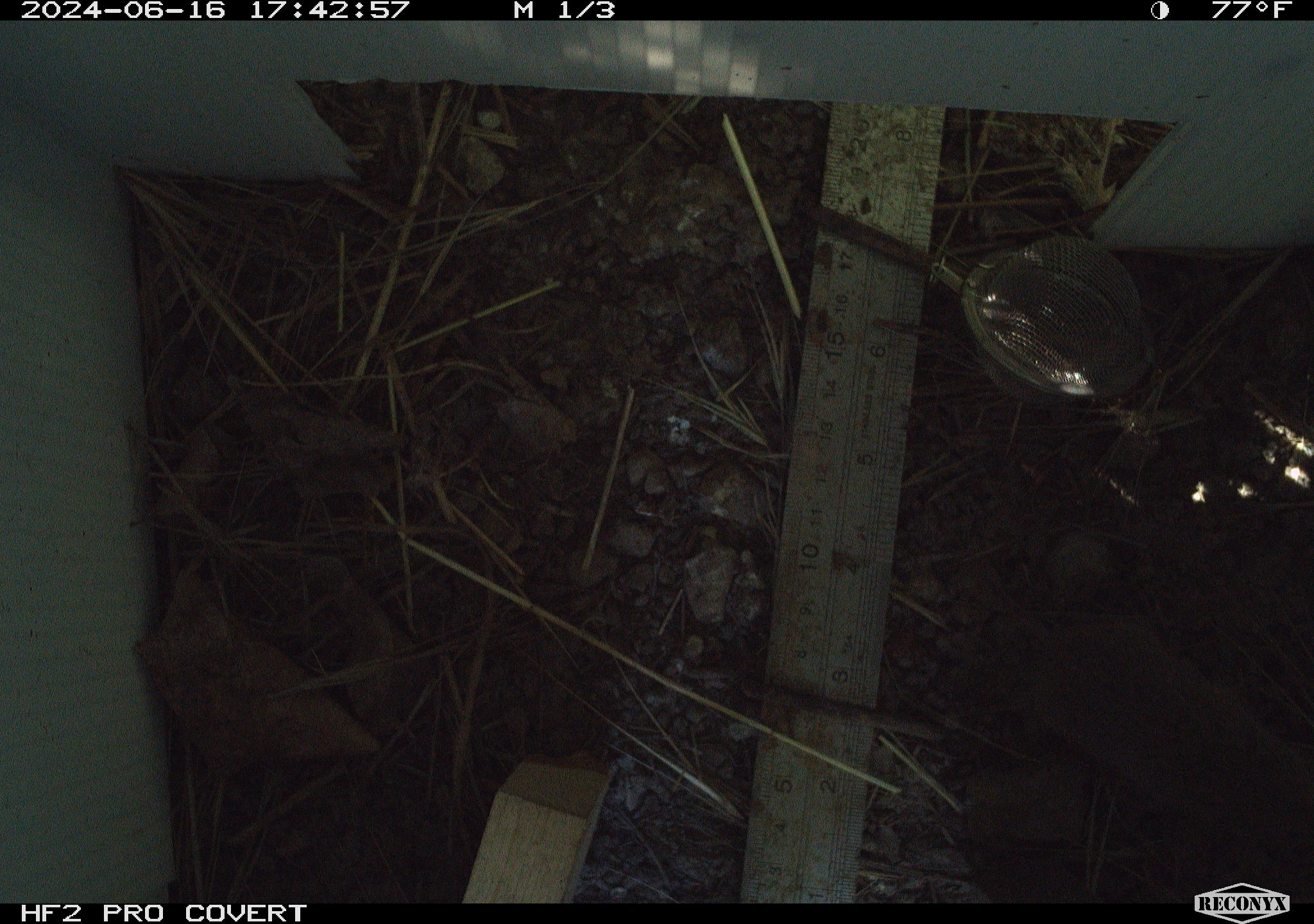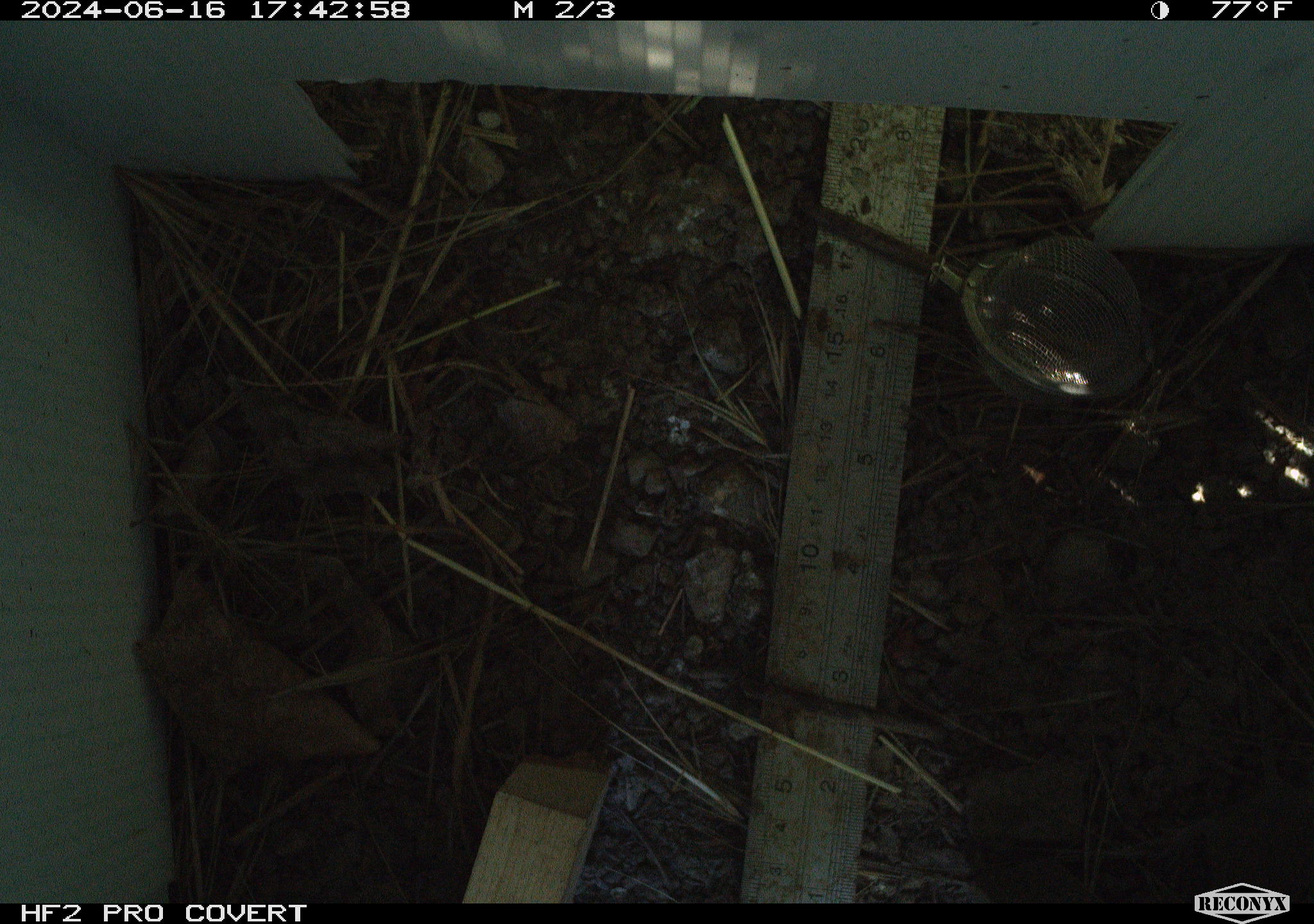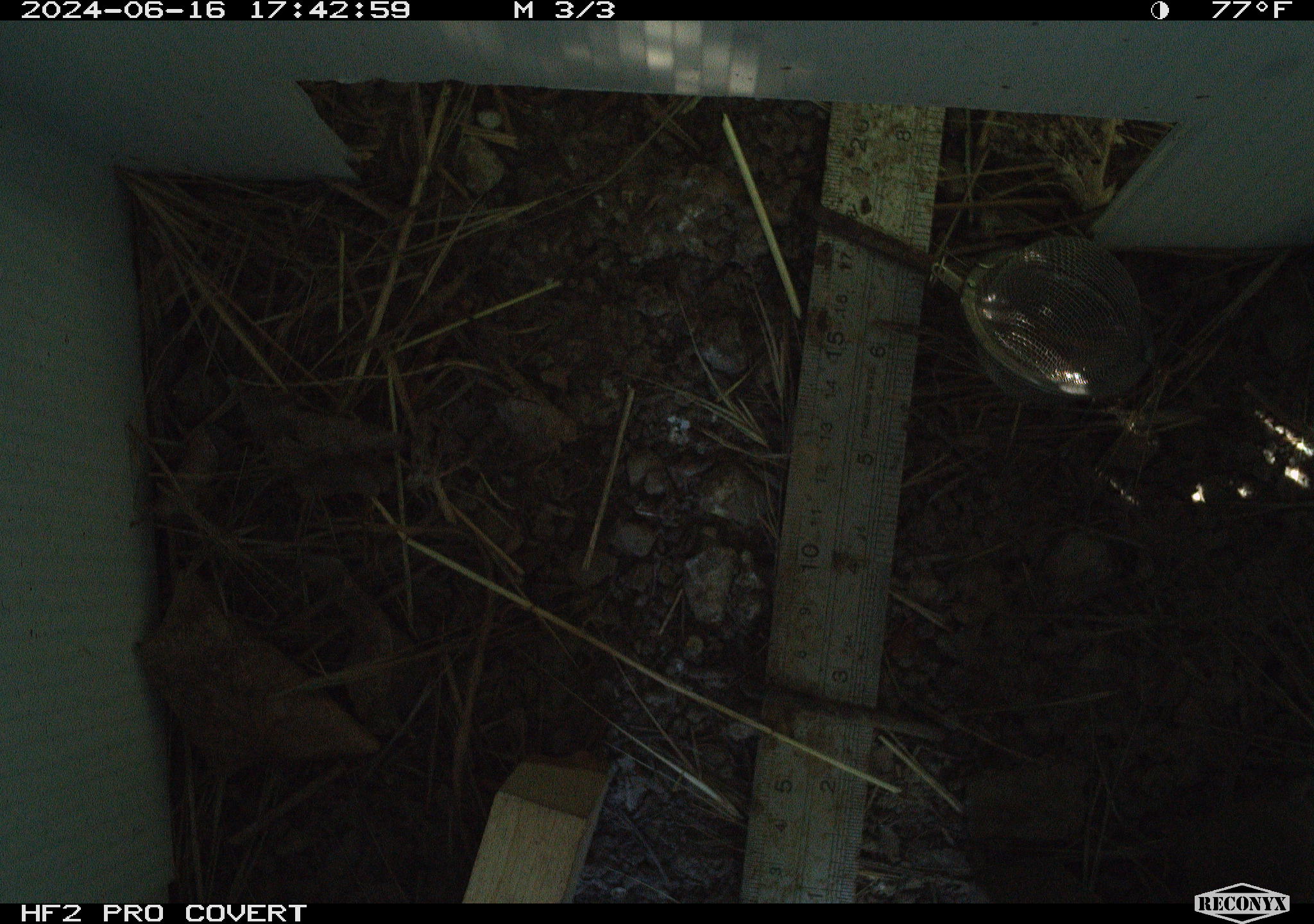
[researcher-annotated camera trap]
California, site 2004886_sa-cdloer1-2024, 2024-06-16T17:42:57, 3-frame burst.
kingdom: Animalia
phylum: Chordata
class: Mammalia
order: Rodentia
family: Cricetidae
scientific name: Arvicolinae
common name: voles, lemmings, and muskrats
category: arvicolinae subfamily